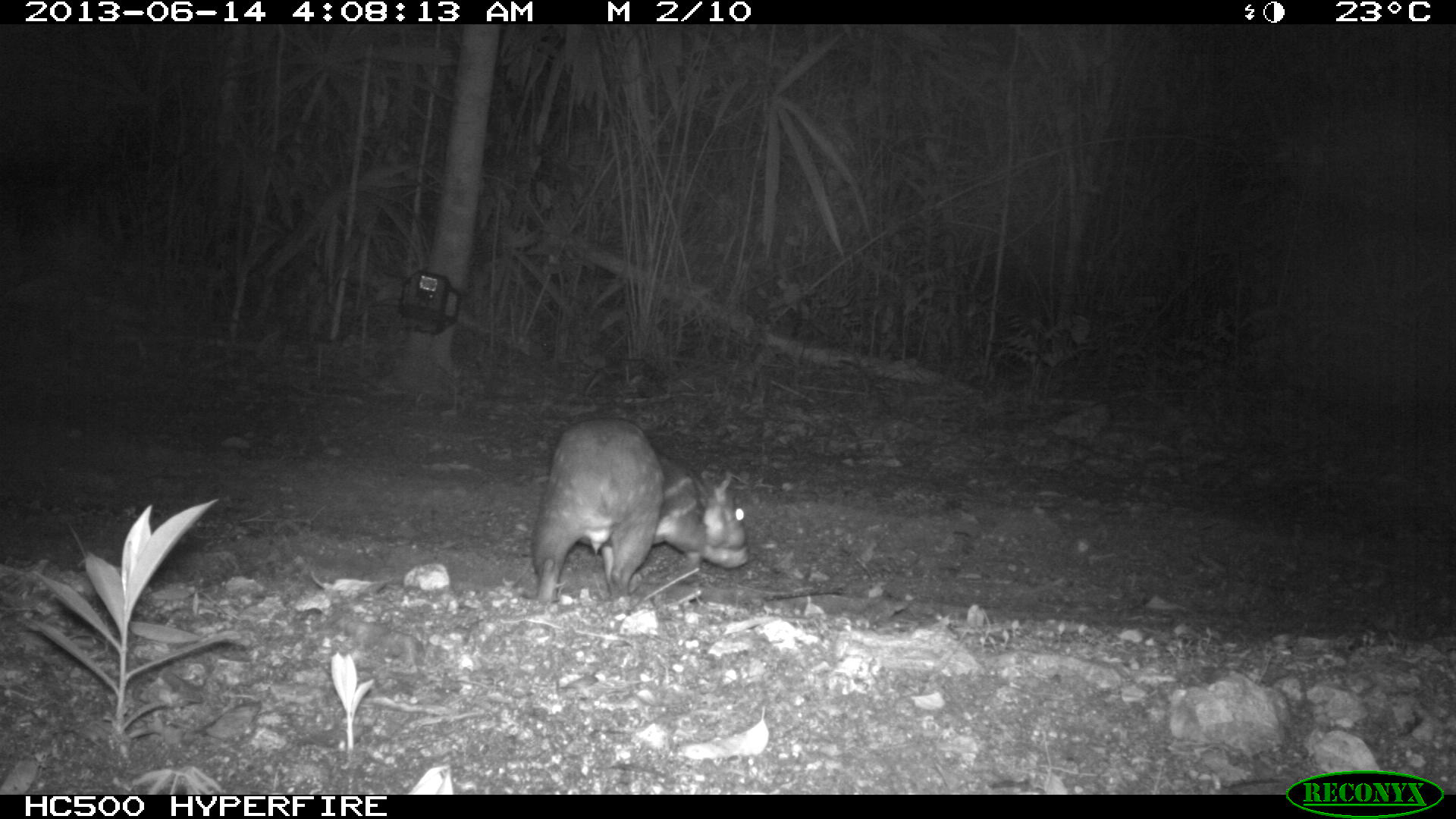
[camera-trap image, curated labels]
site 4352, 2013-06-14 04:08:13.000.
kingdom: Animalia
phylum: Chordata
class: Mammalia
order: Rodentia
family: Cuniculidae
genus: Cuniculus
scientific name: Cuniculus paca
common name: lowland paca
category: agouti paca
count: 1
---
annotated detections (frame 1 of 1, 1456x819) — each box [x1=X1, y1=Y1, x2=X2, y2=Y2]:
agouti paca: [x1=531, y1=416, x2=749, y2=606]